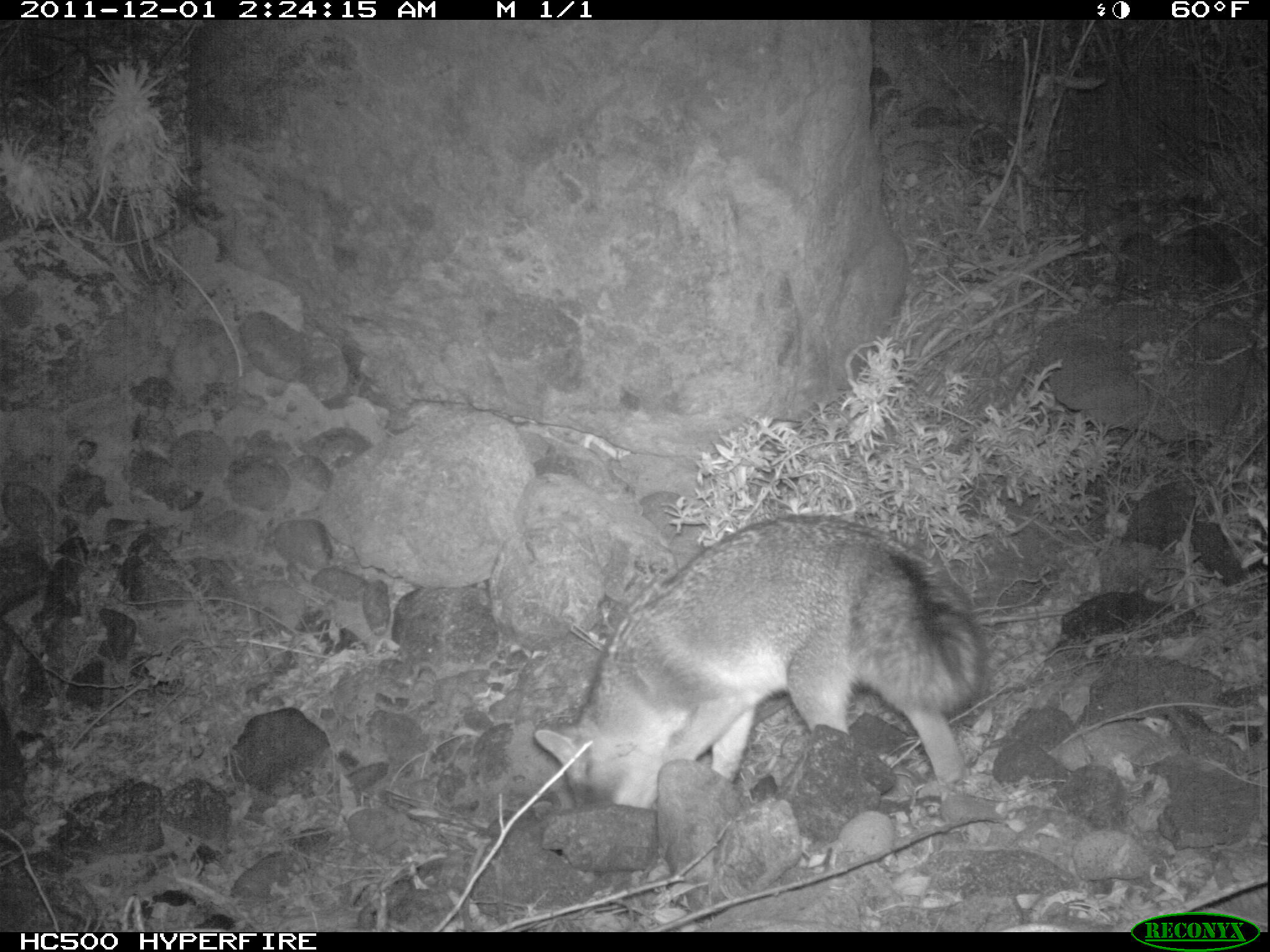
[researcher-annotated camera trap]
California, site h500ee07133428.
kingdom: Animalia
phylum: Chordata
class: Mammalia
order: Carnivora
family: Canidae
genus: Urocyon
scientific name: Urocyon littoralis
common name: island fox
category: fox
Fox (island fox) (Urocyon littoralis).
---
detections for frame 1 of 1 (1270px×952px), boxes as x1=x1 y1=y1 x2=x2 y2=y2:
fox: x1=532 y1=513 x2=985 y2=808